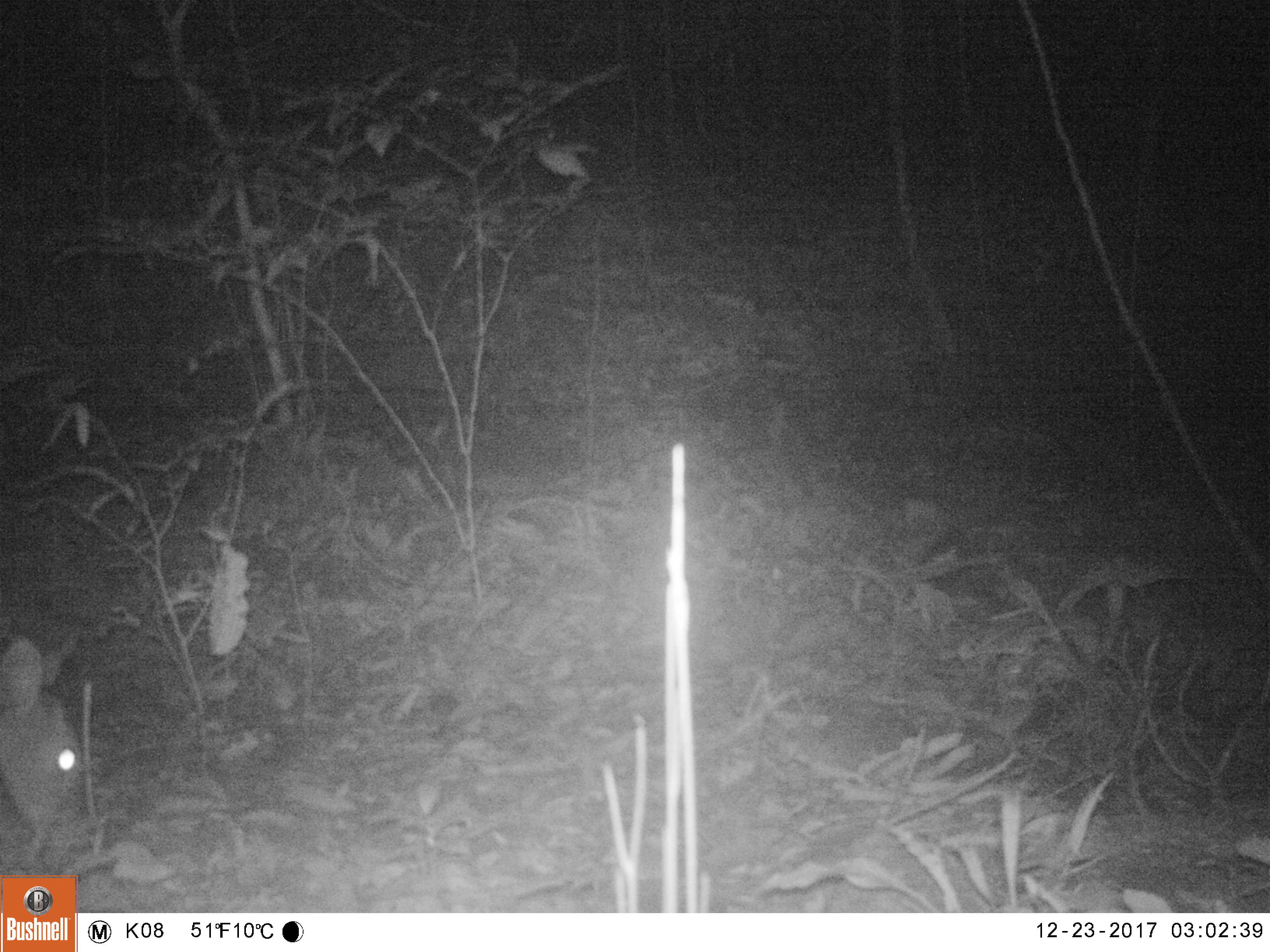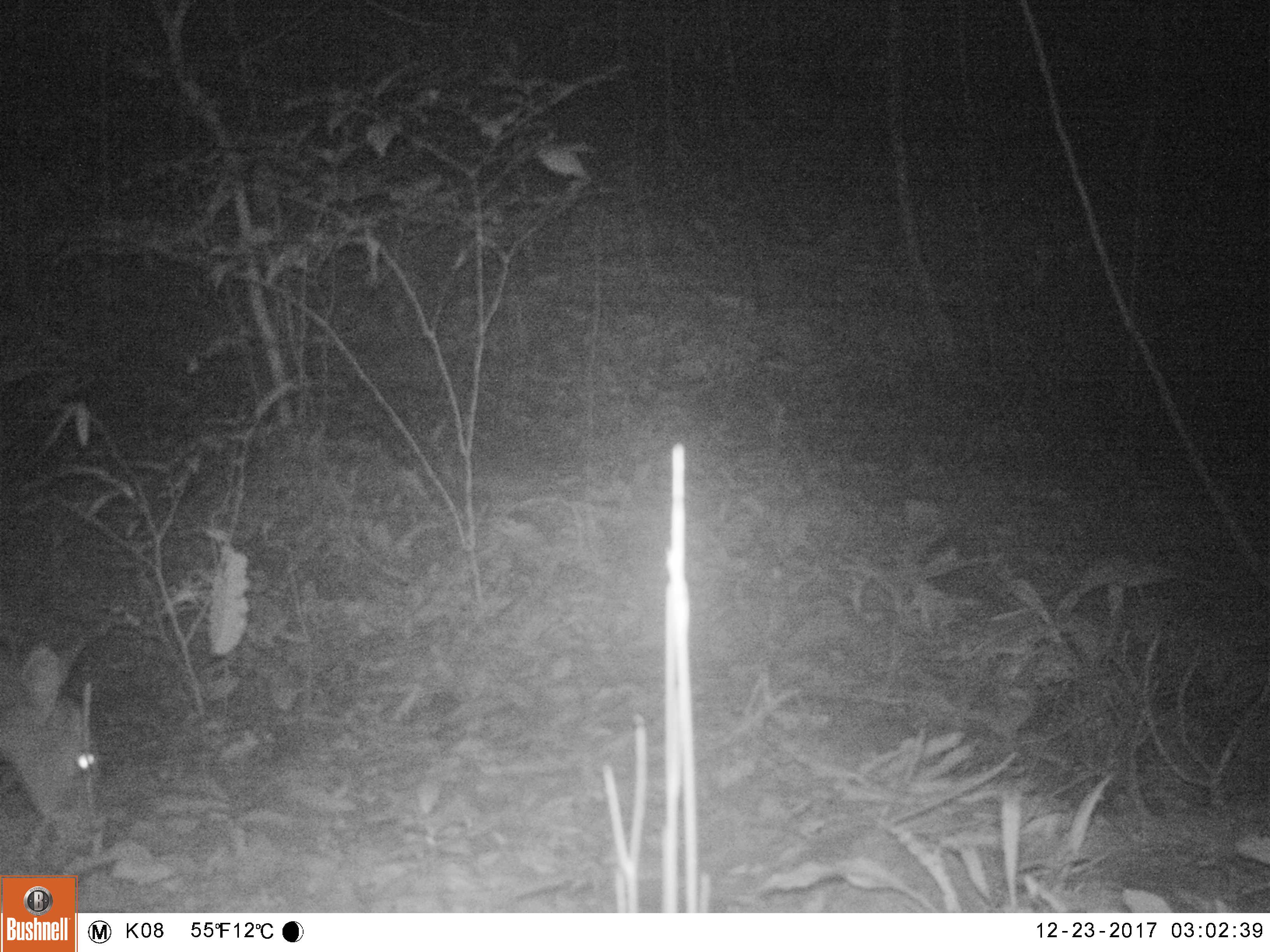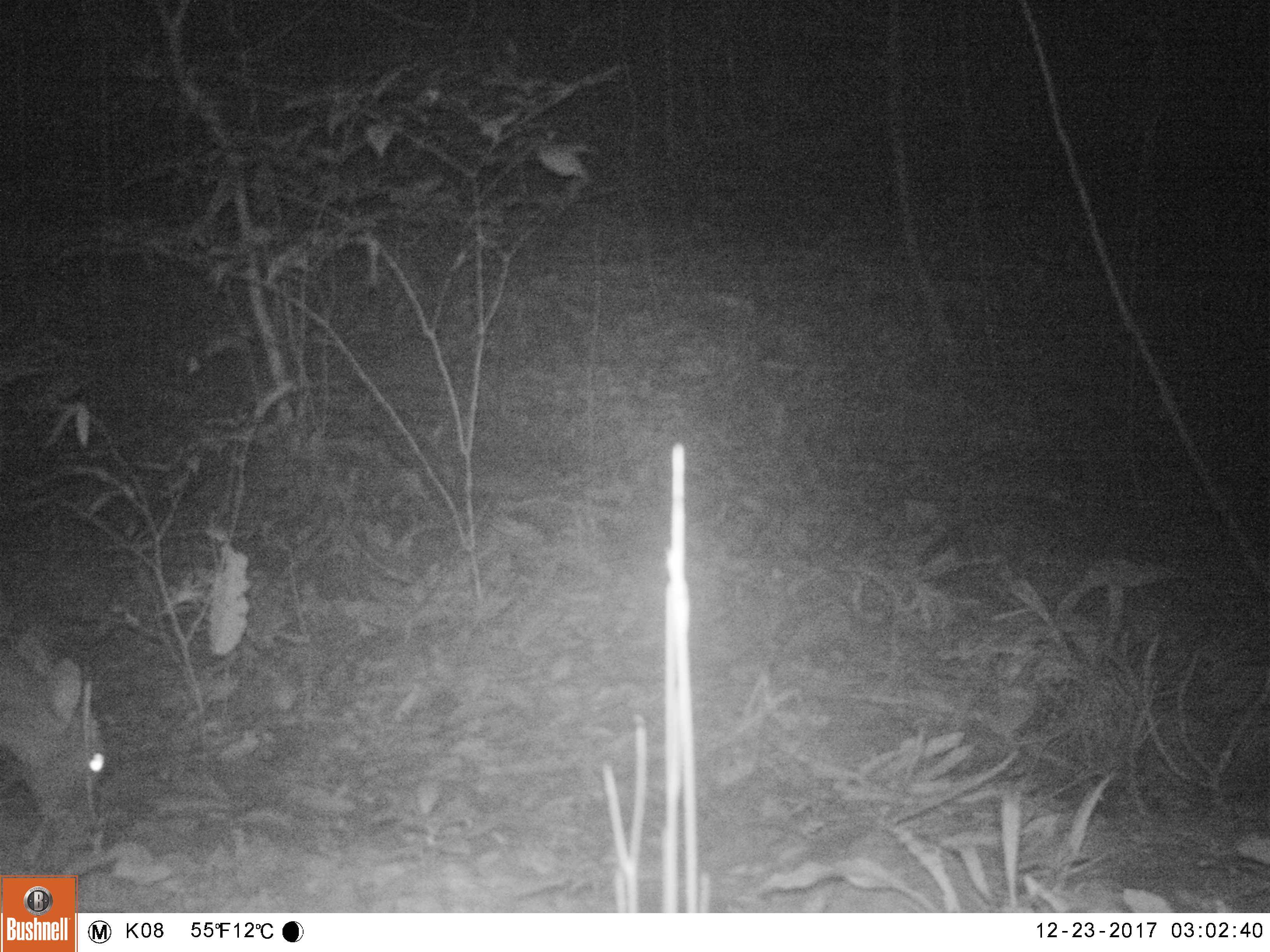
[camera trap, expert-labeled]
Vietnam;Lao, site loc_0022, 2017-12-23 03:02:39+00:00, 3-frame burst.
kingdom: Animalia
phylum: Chordata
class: Mammalia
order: Artiodactyla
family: Cervidae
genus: Muntiacus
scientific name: Muntiacus vuquangensis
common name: large-antlered muntjac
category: large antlered muntjac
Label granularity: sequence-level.